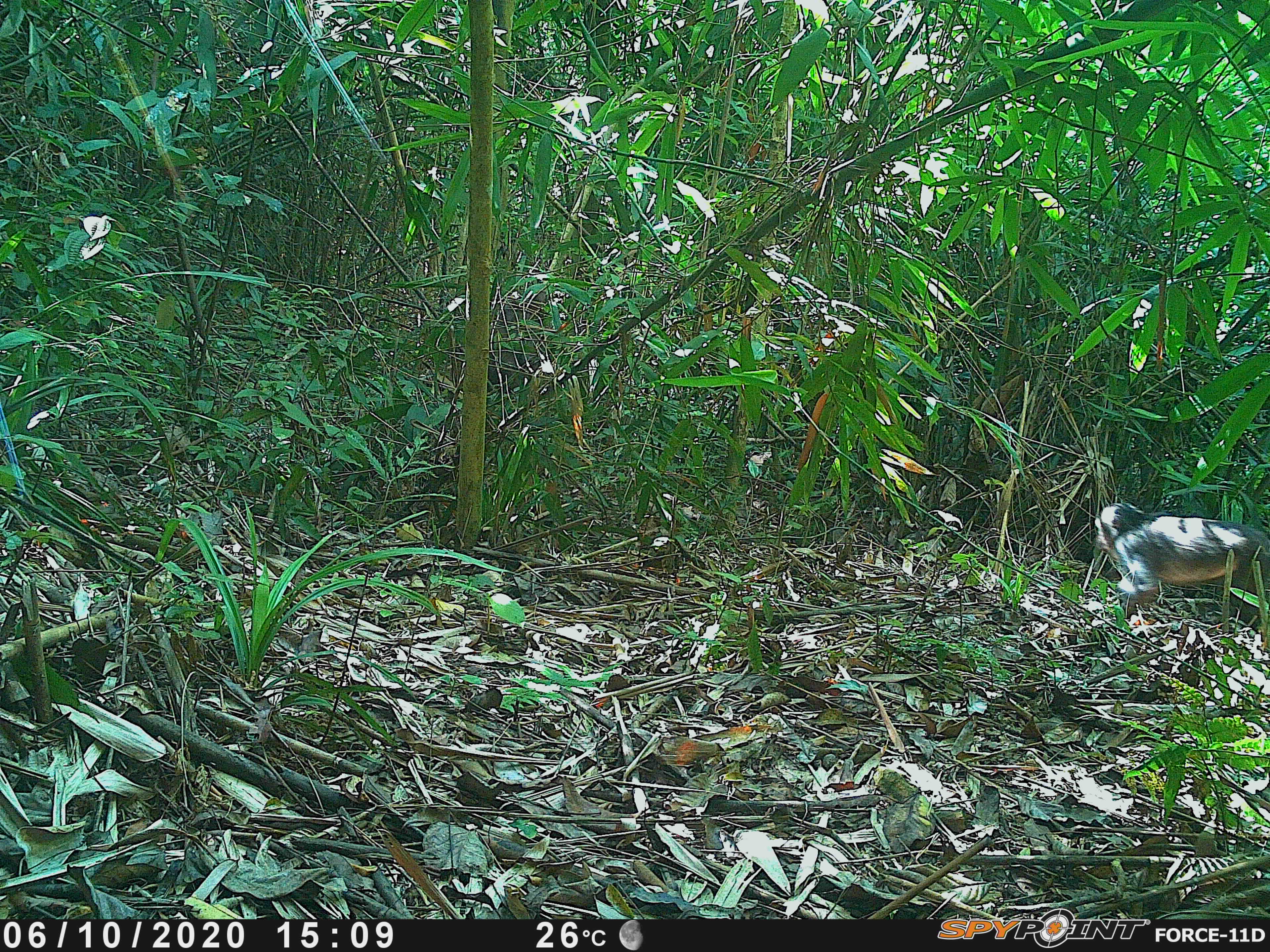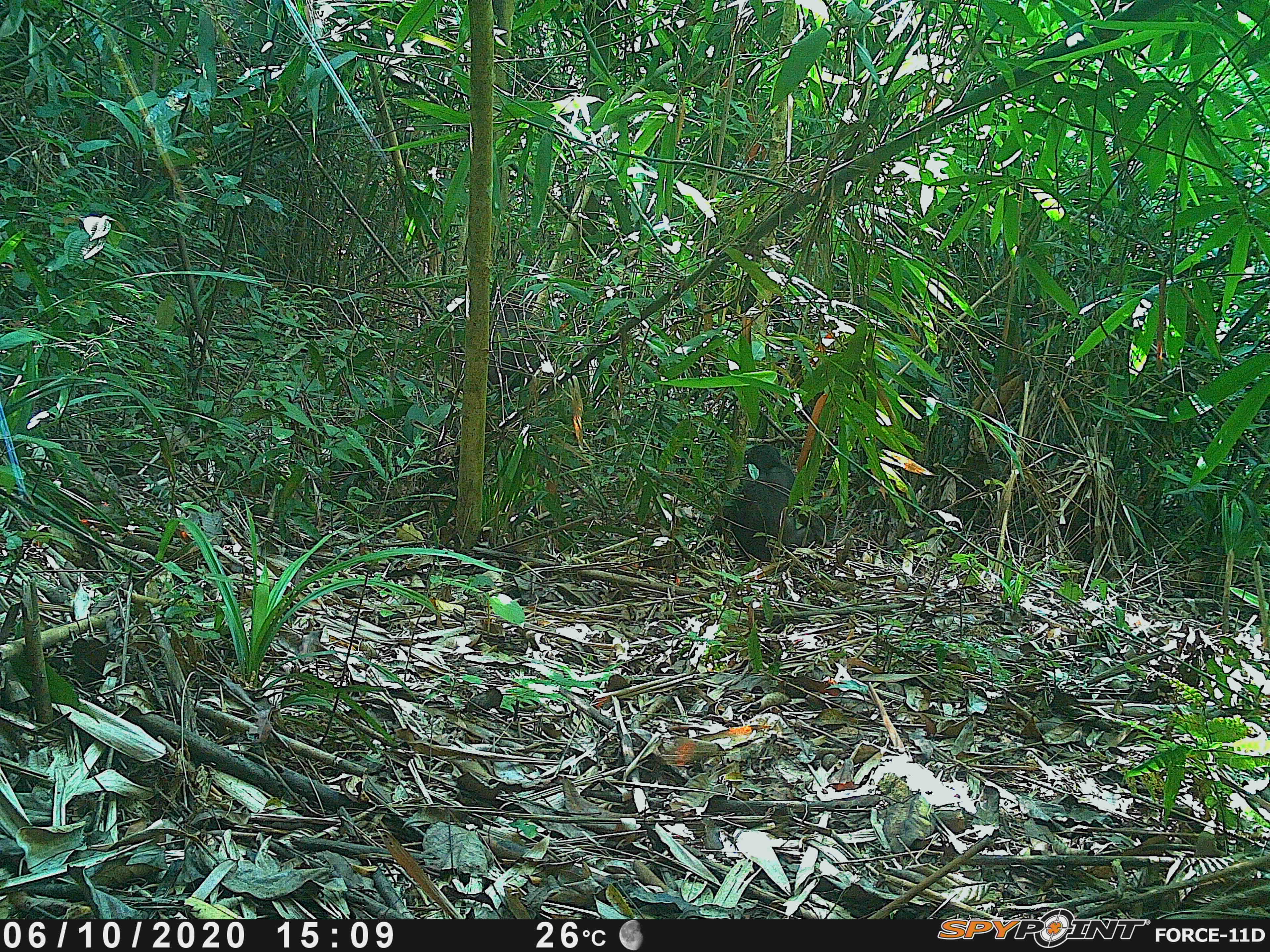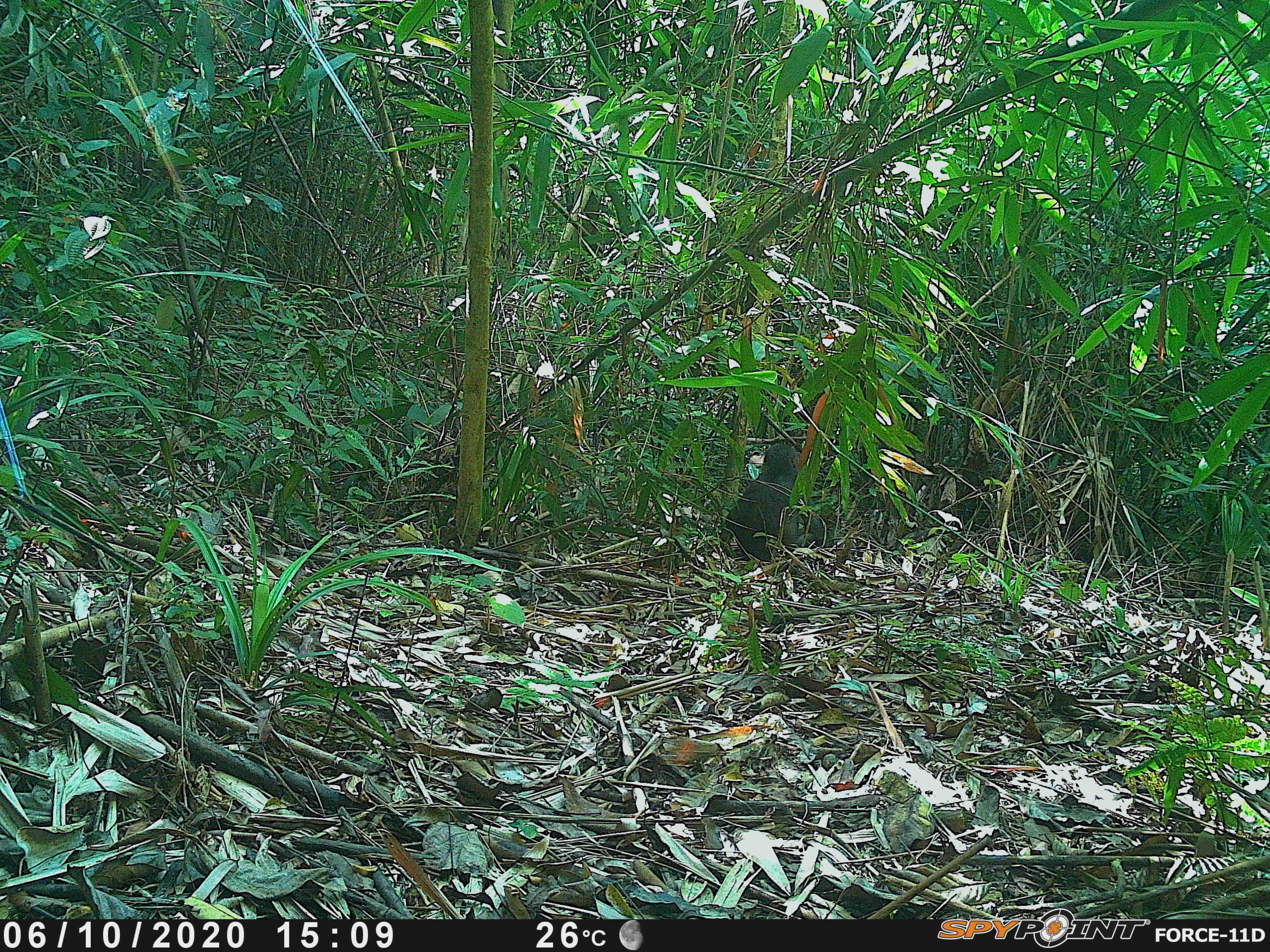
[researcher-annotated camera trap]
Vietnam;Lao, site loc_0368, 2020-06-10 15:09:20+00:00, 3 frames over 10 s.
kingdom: Animalia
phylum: Chordata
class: Mammalia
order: Primates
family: Cercopithecidae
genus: Macaca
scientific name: Macaca arctoides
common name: stump-tailed macaque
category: stump tailed macaque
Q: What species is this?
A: Stump tailed macaque (stump-tailed macaque) (Macaca arctoides).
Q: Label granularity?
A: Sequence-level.